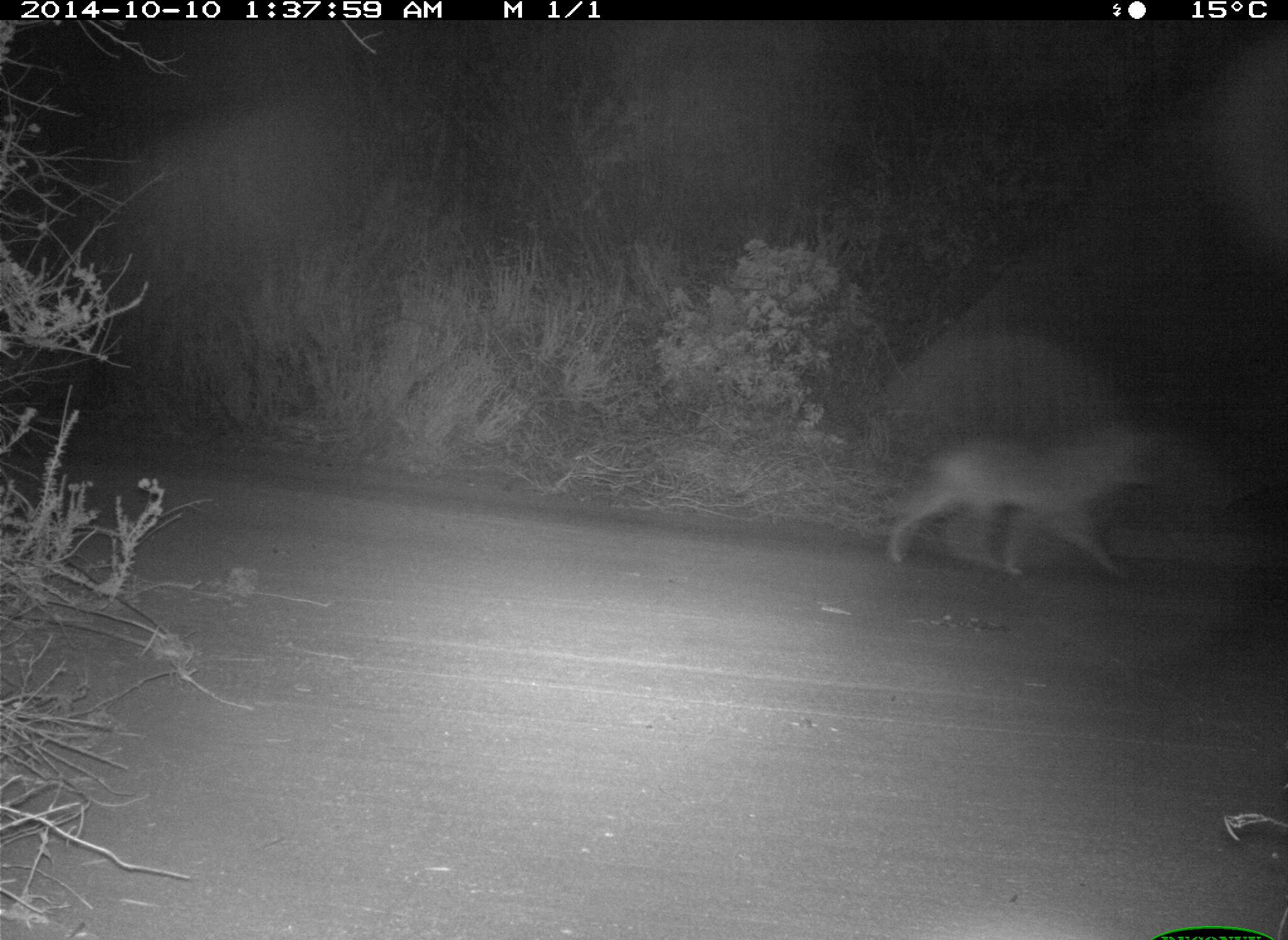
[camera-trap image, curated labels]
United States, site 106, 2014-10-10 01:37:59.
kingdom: Animalia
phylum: Chordata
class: Mammalia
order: Carnivora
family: Canidae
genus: Canis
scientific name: Canis latrans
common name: coyote